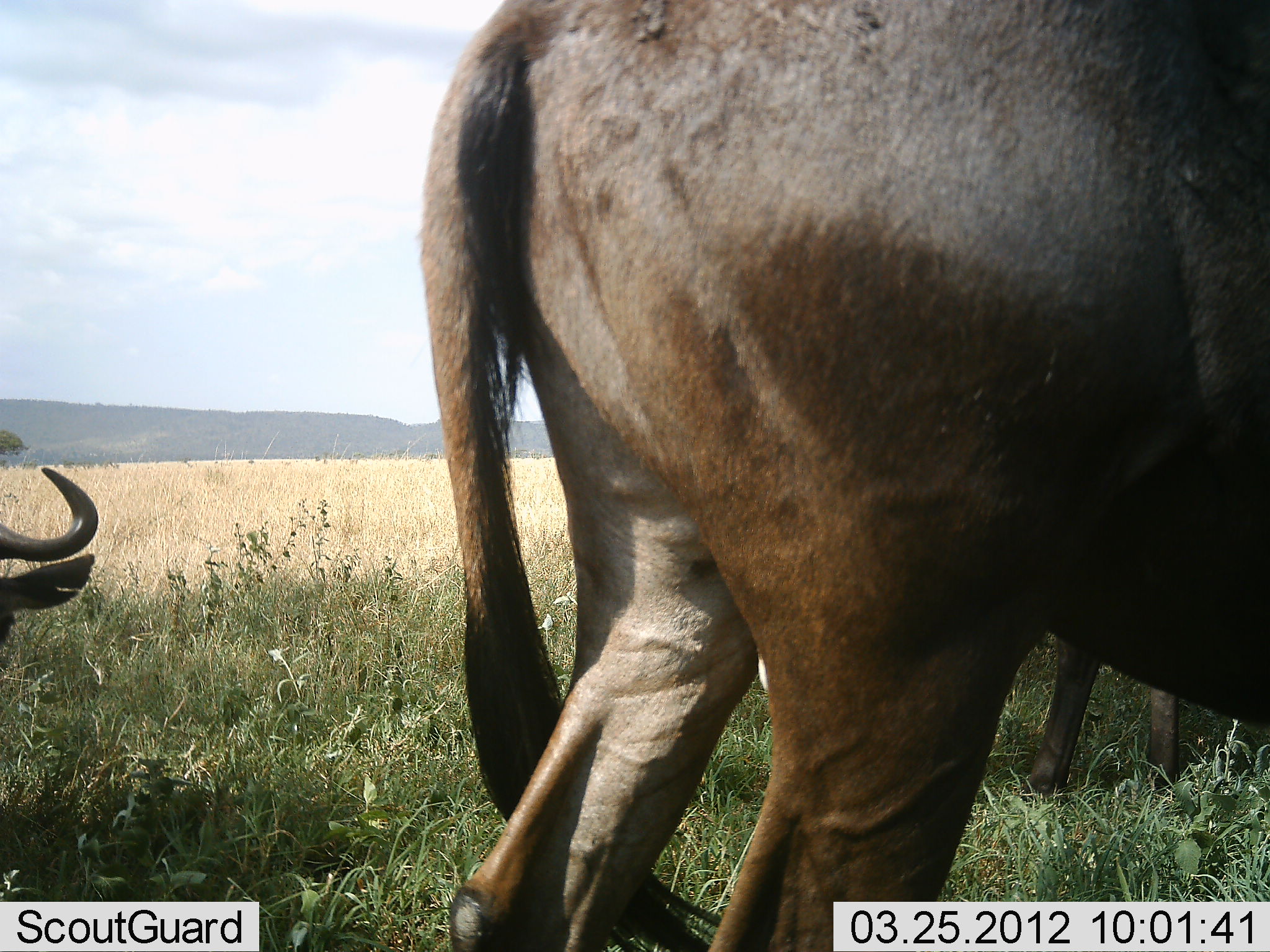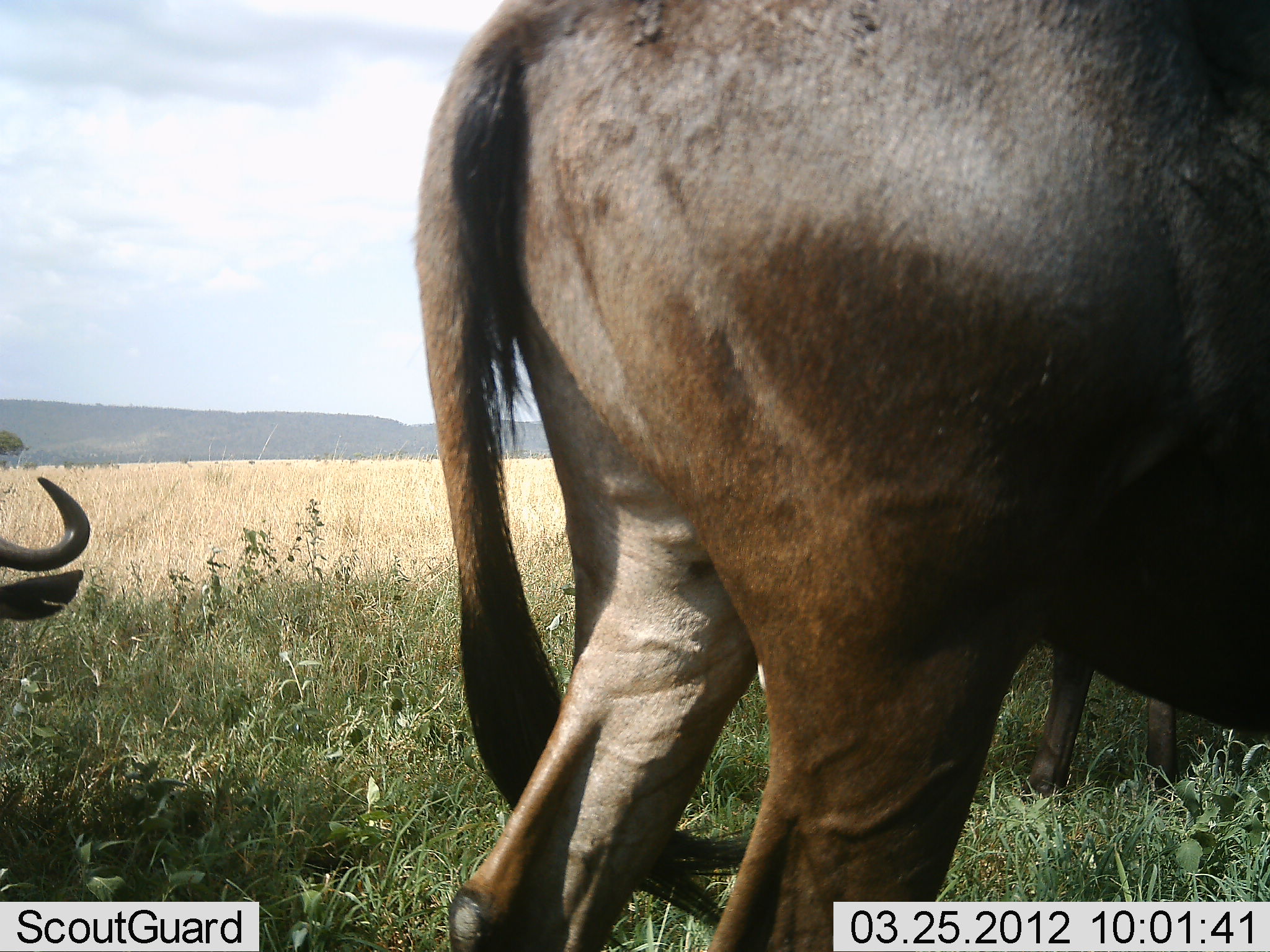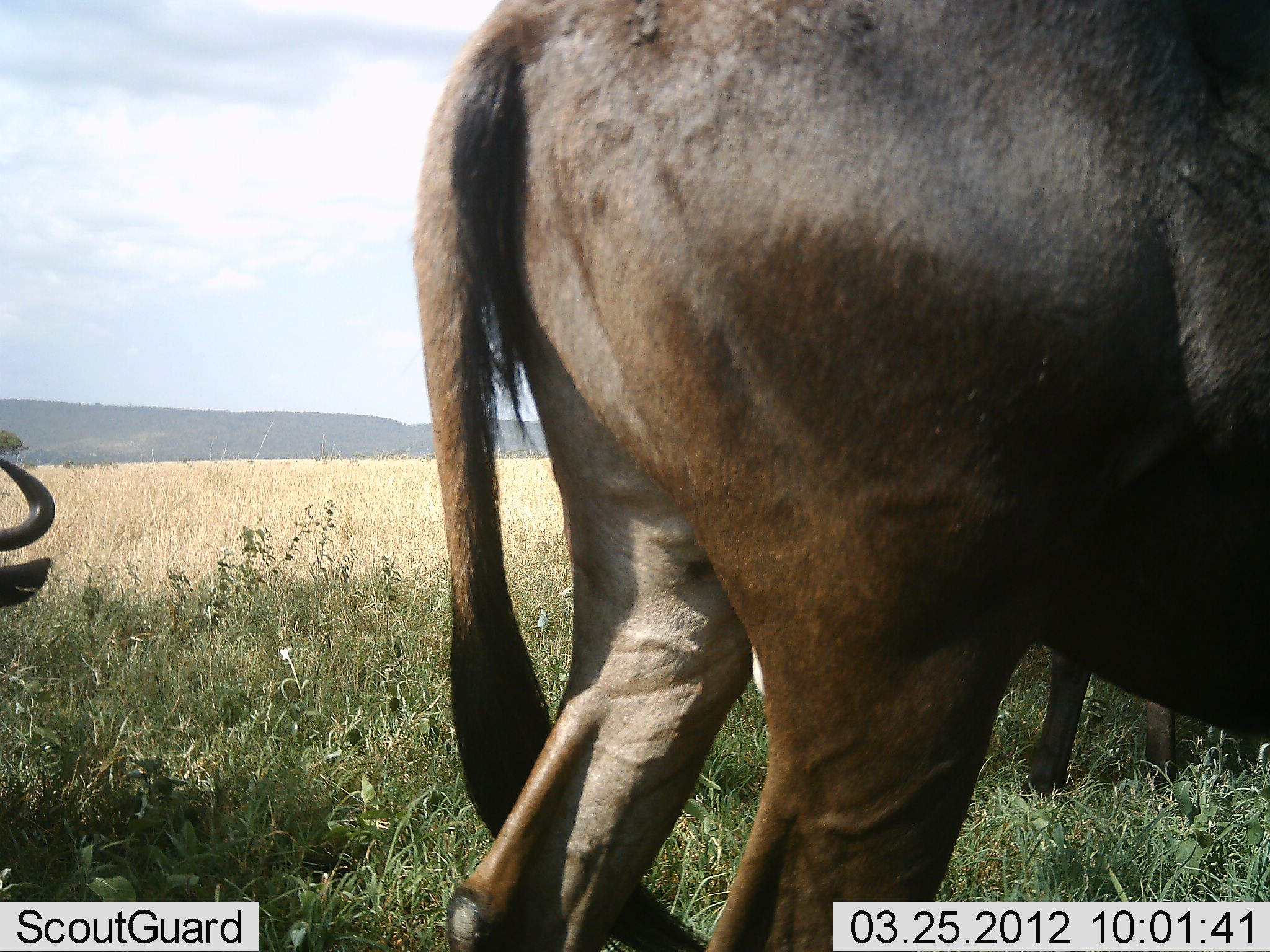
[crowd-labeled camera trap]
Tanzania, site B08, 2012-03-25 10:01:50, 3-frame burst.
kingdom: Animalia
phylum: Chordata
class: Mammalia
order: Artiodactyla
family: Bovidae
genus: Connochaetes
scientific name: Connochaetes taurinus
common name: blue wildebeest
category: wildebeest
Wildebeest (blue wildebeest) (Connochaetes taurinus), count 3. Behavior (volunteer vote fractions): standing 82%, resting 36%, moving 9%, interacting 0%. Young present (vote fraction): 0%. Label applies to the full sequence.